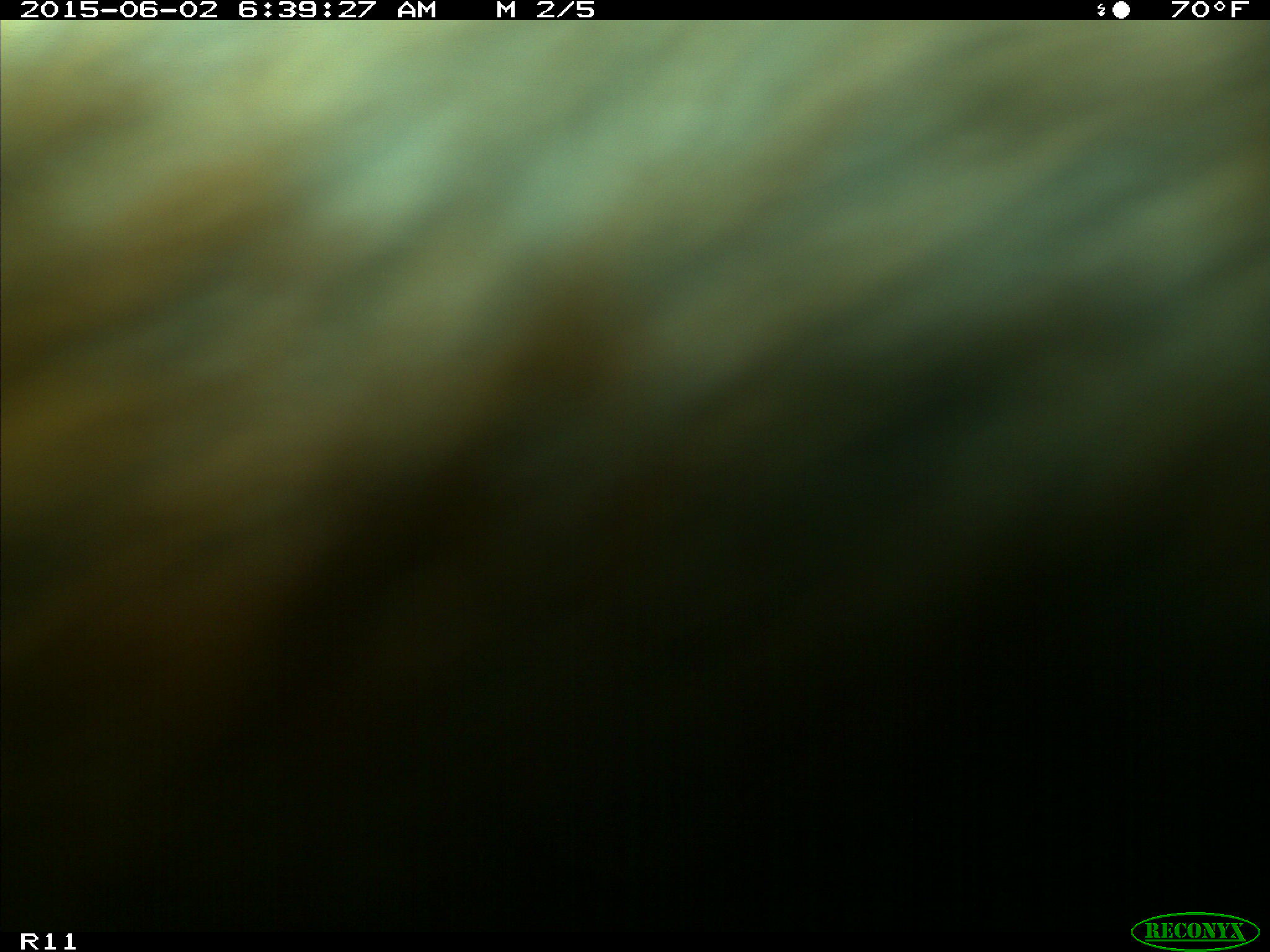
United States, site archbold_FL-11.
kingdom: Animalia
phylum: Chordata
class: Mammalia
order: Artiodactyla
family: Bovidae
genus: Bos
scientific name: Bos taurus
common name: domestic cow